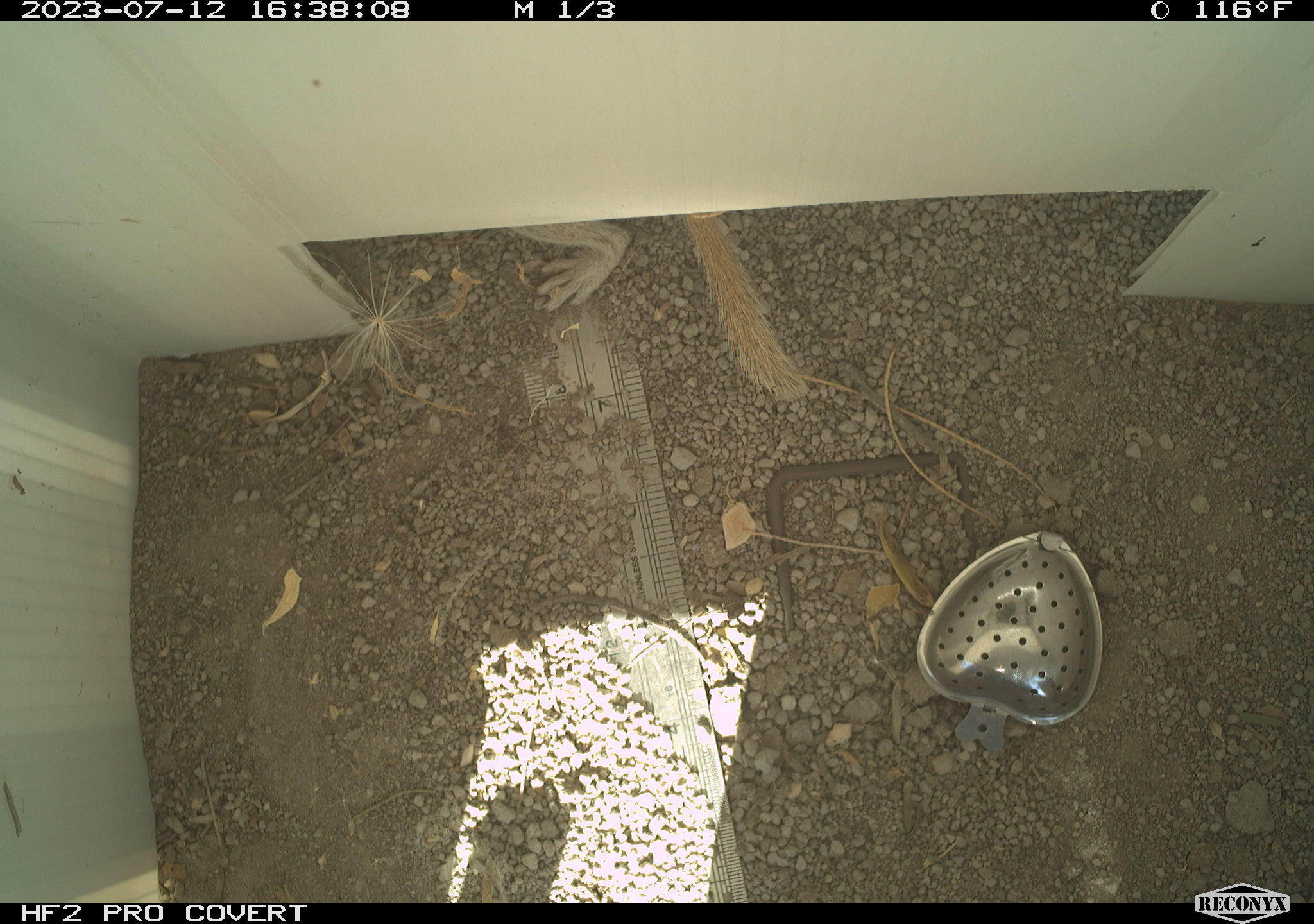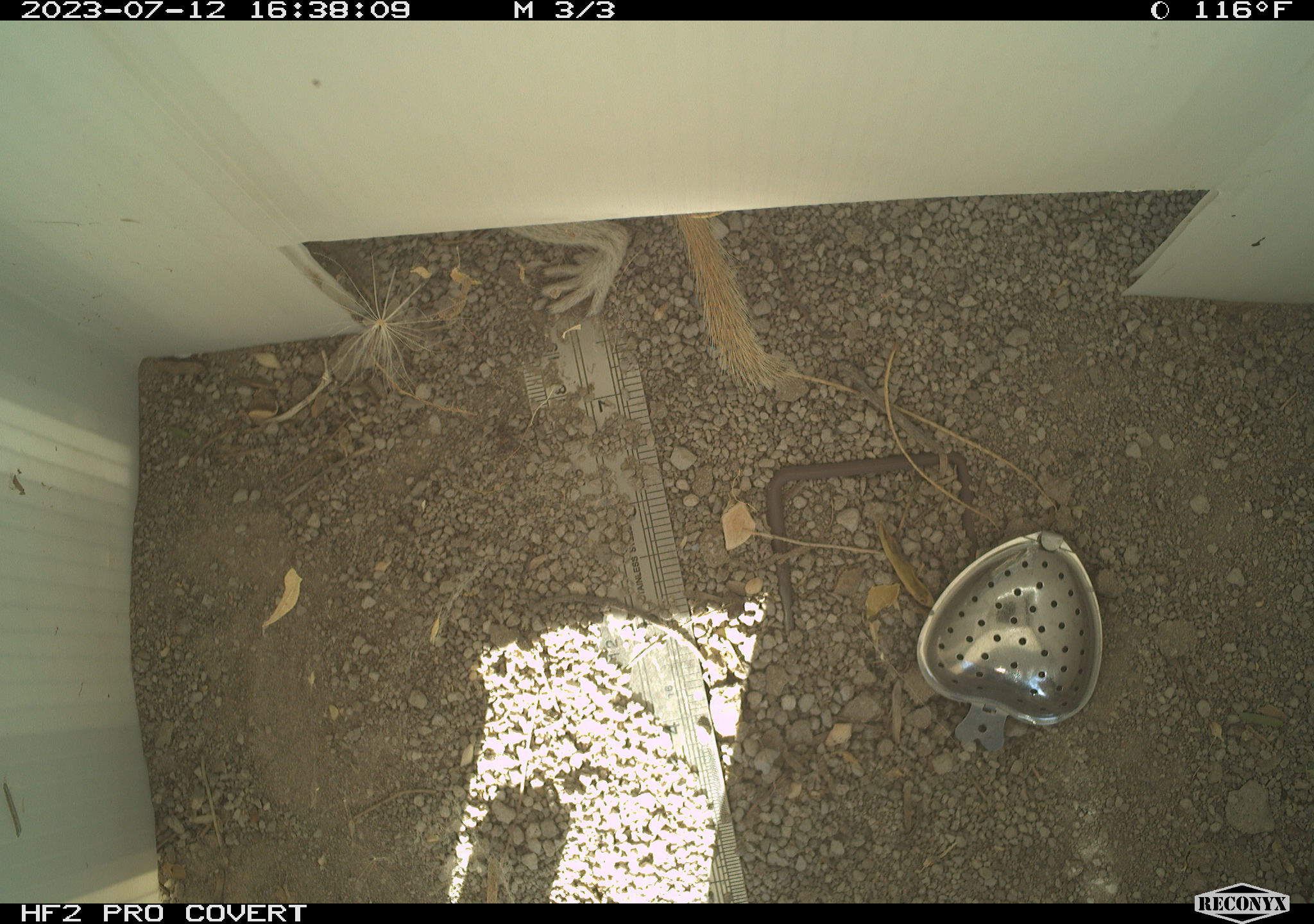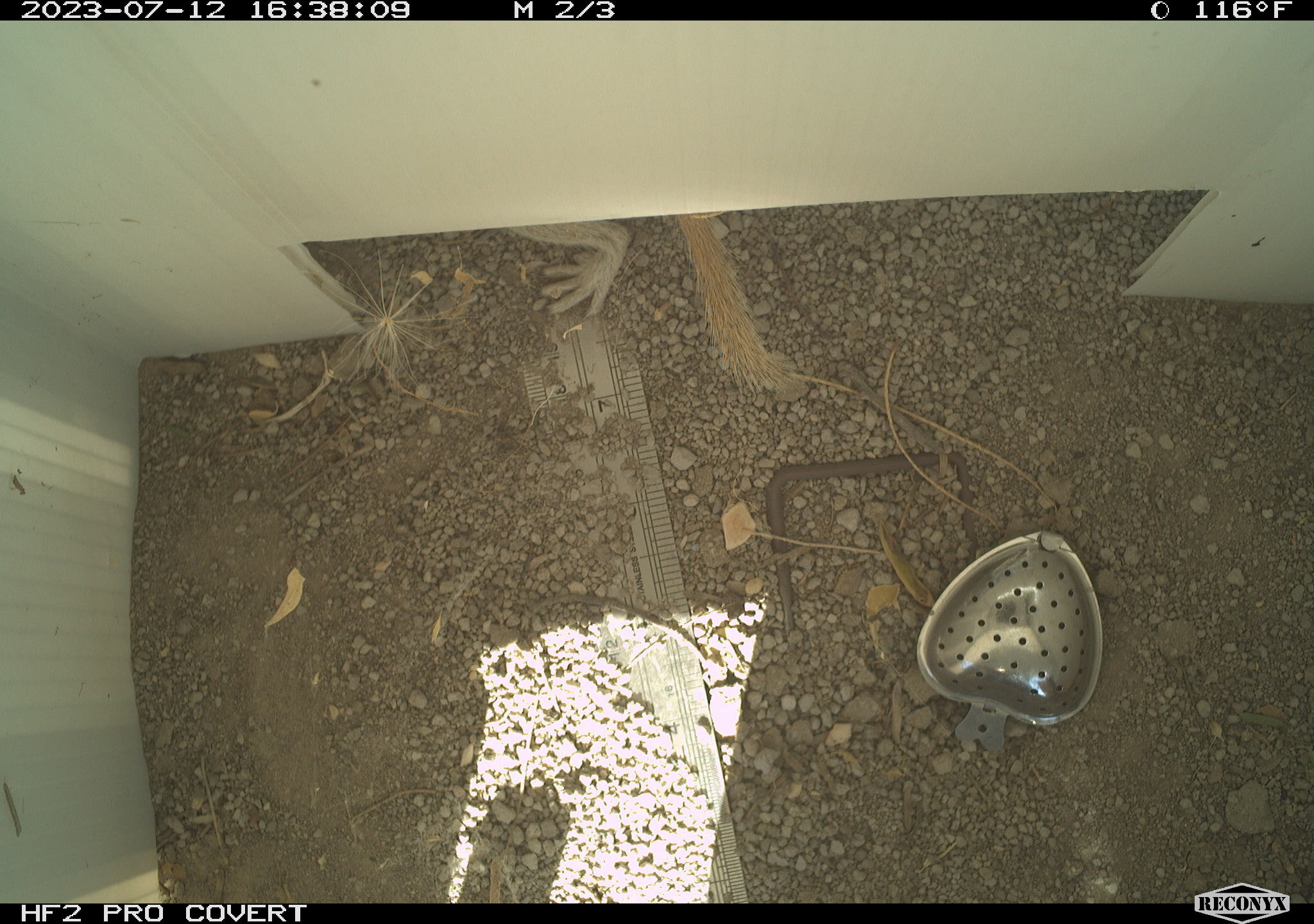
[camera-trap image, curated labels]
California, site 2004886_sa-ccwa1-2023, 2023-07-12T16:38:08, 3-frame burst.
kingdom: Animalia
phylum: Chordata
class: Mammalia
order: Rodentia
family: Sciuridae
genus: Xerospermophilus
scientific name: Xerospermophilus tereticaudus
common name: round-tailed ground squirrel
Round-tailed ground squirrel (Xerospermophilus tereticaudus).